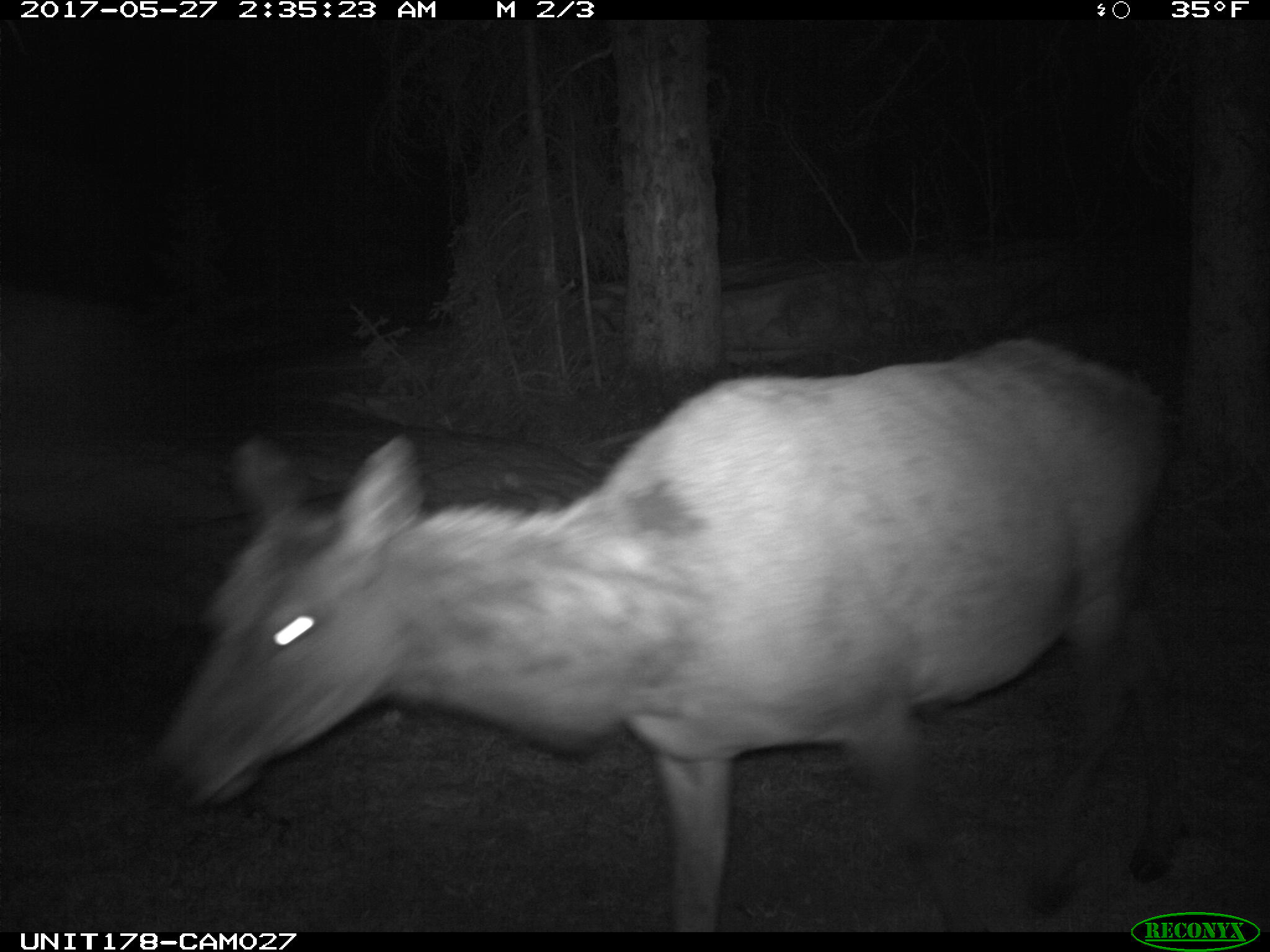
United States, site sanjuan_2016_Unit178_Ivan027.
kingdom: Animalia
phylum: Chordata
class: Mammalia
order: Artiodactyla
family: Cervidae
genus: Cervus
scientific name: Cervus elaphus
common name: red deer